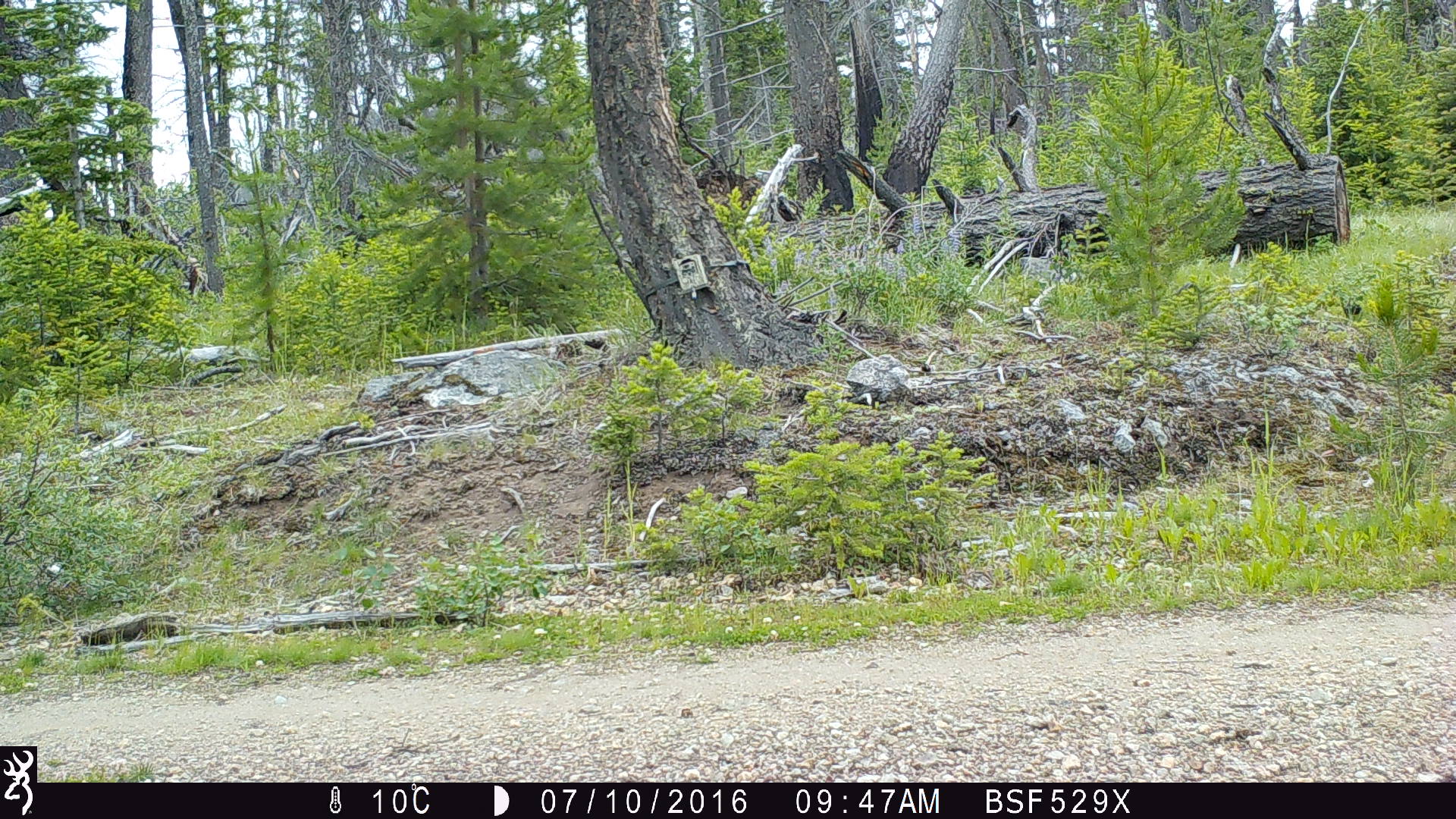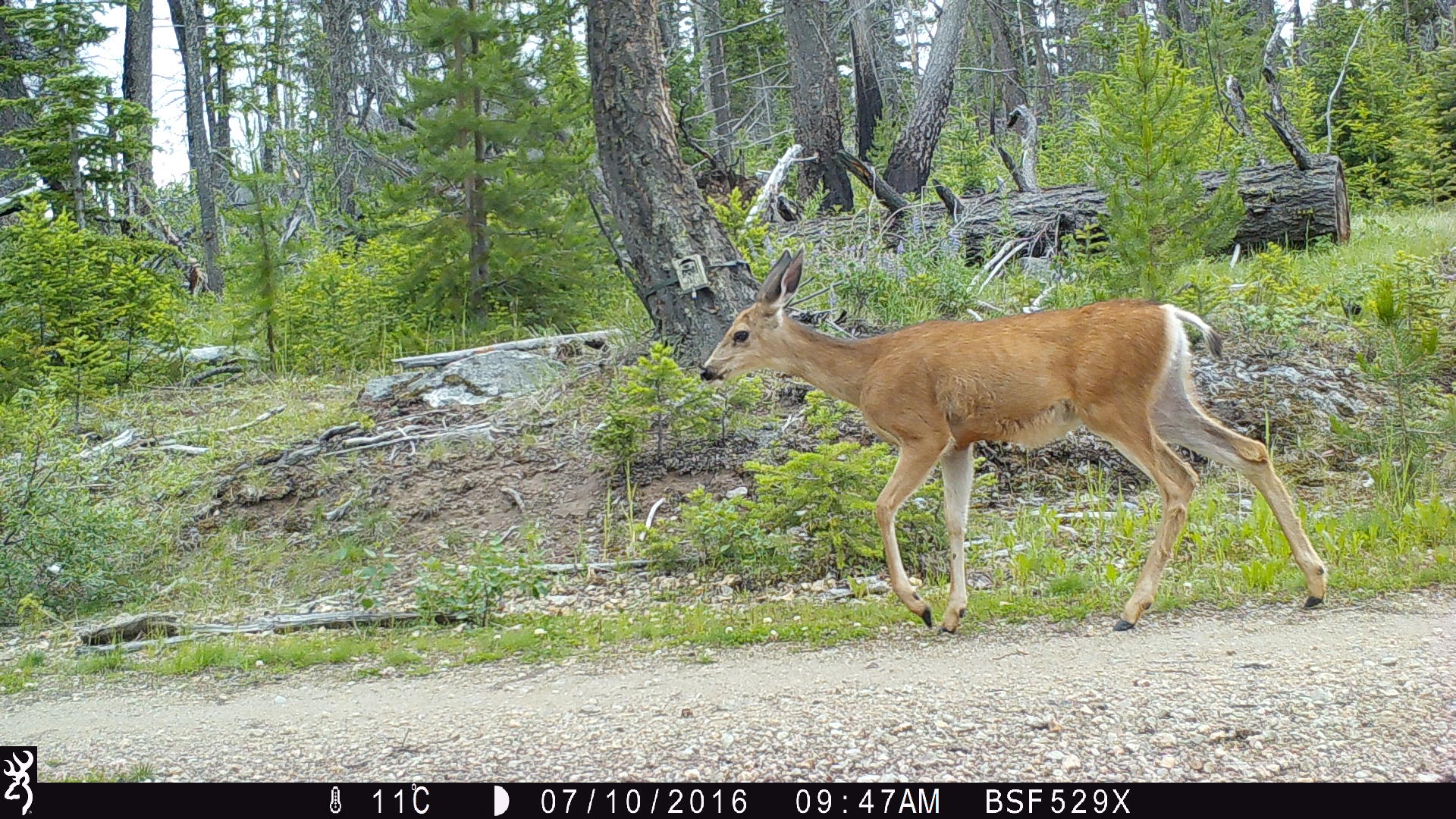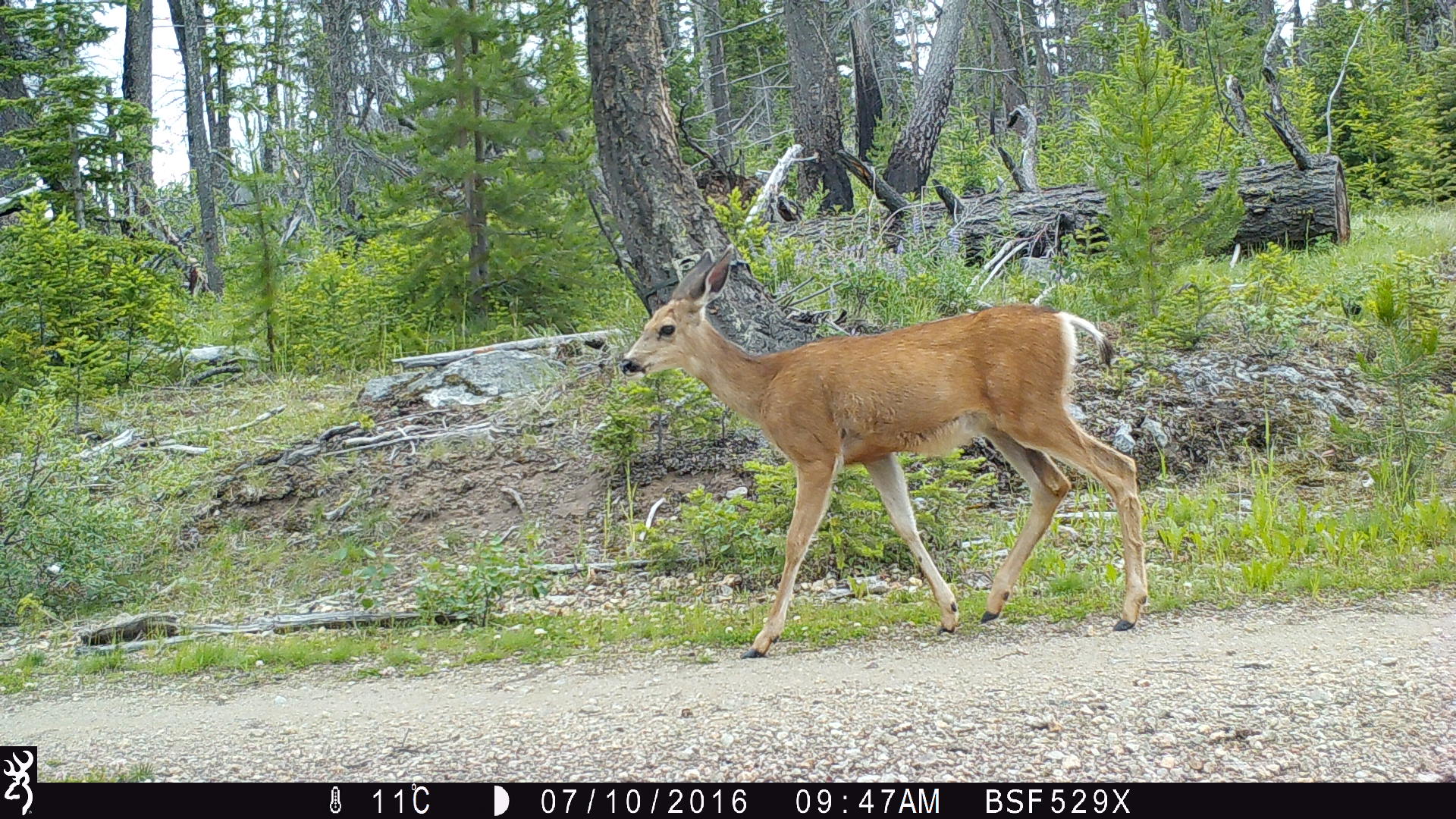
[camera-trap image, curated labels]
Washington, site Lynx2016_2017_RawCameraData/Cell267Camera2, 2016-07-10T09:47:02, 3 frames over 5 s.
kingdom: Animalia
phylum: Chordata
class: Mammalia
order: Artiodactyla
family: Cervidae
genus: Odocoileus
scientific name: Odocoileus hemionus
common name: mule deer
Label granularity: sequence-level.